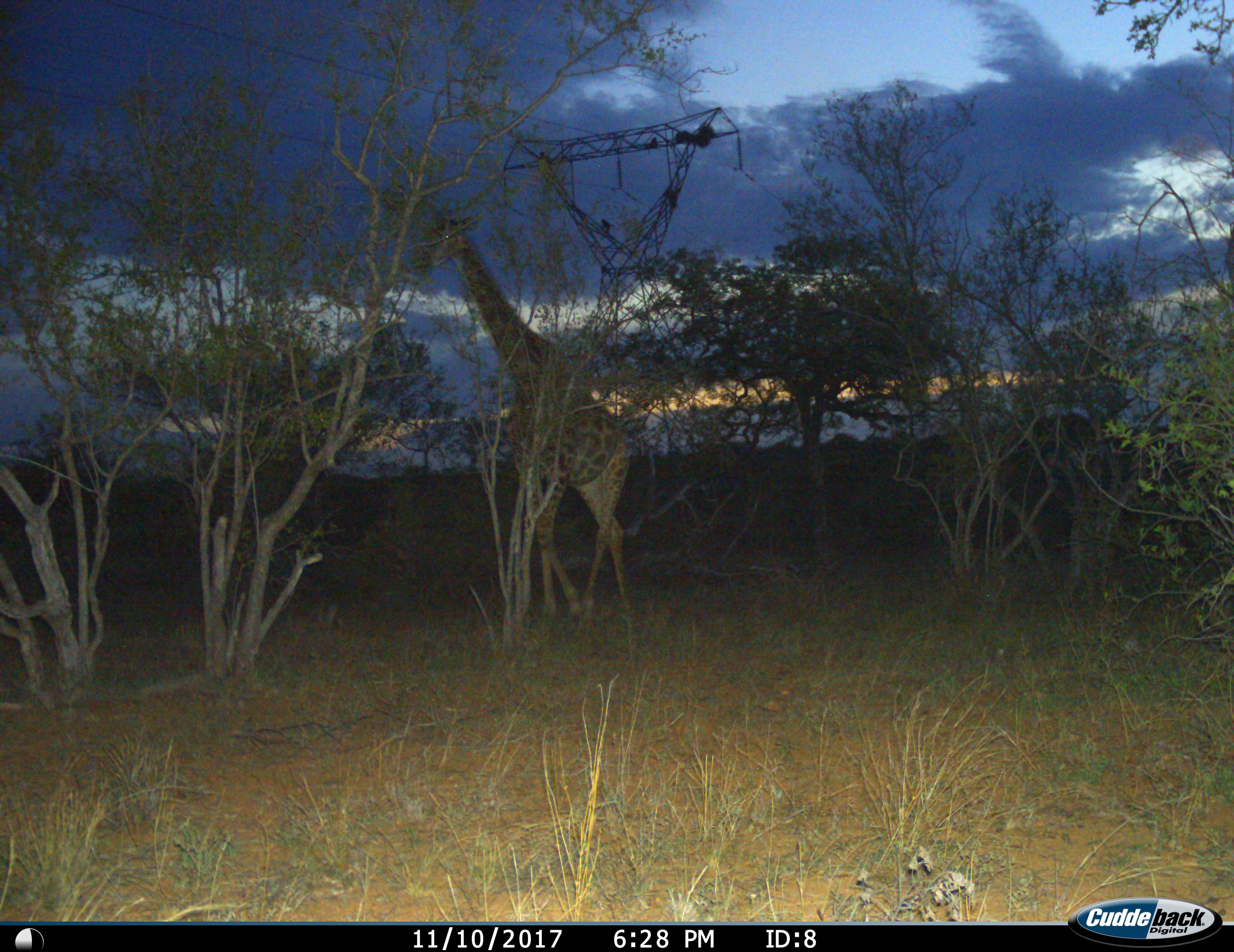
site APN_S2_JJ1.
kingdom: Animalia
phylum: Chordata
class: Mammalia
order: Artiodactyla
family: Giraffidae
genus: Giraffa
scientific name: Giraffa camelopardalis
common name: giraffe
Giraffe (Giraffa camelopardalis), count 1. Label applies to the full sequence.